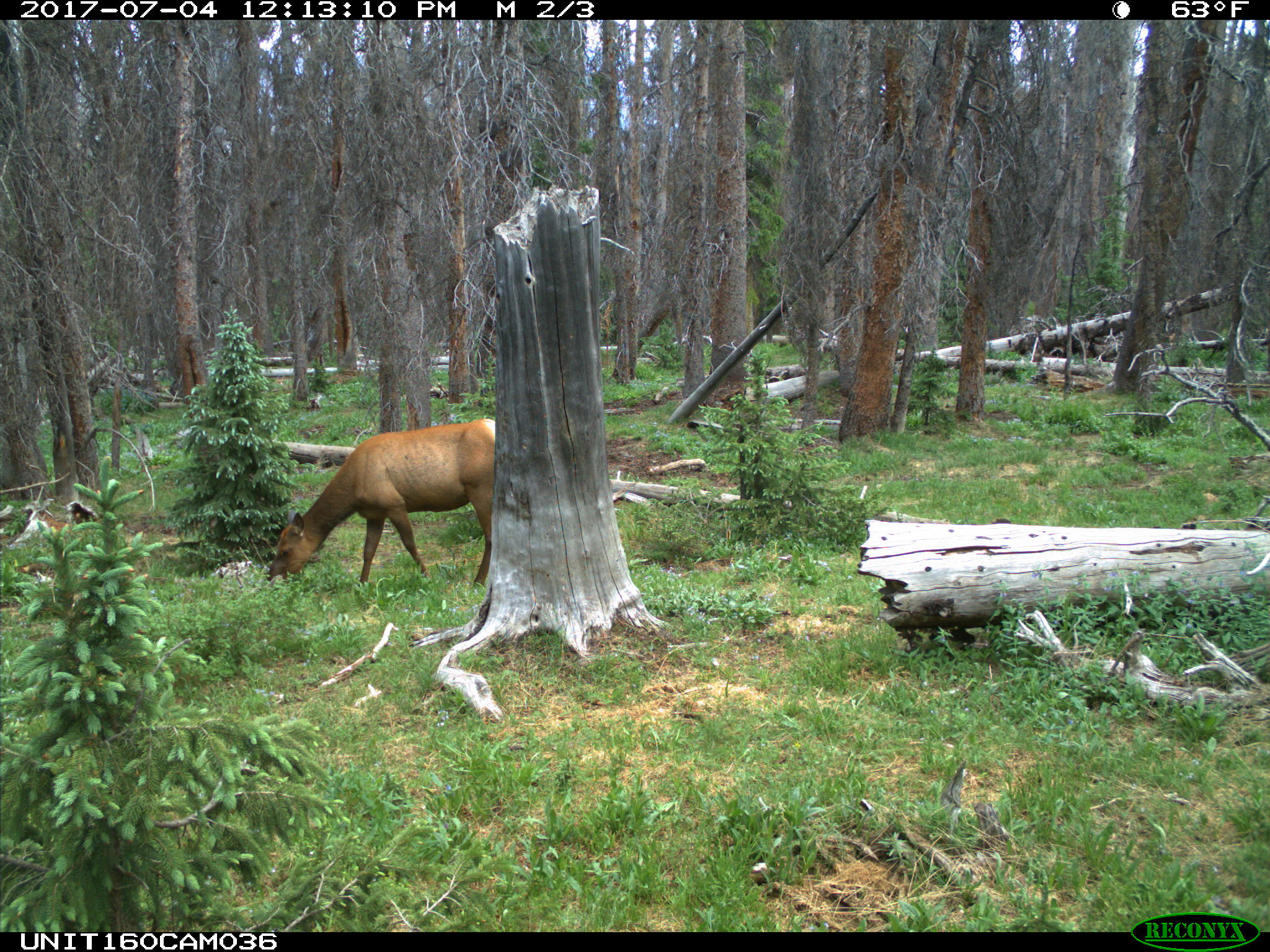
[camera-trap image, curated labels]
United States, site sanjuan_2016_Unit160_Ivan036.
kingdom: Animalia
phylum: Chordata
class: Mammalia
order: Artiodactyla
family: Cervidae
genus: Cervus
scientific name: Cervus elaphus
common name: red deer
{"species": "Cervus elaphus (red deer)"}